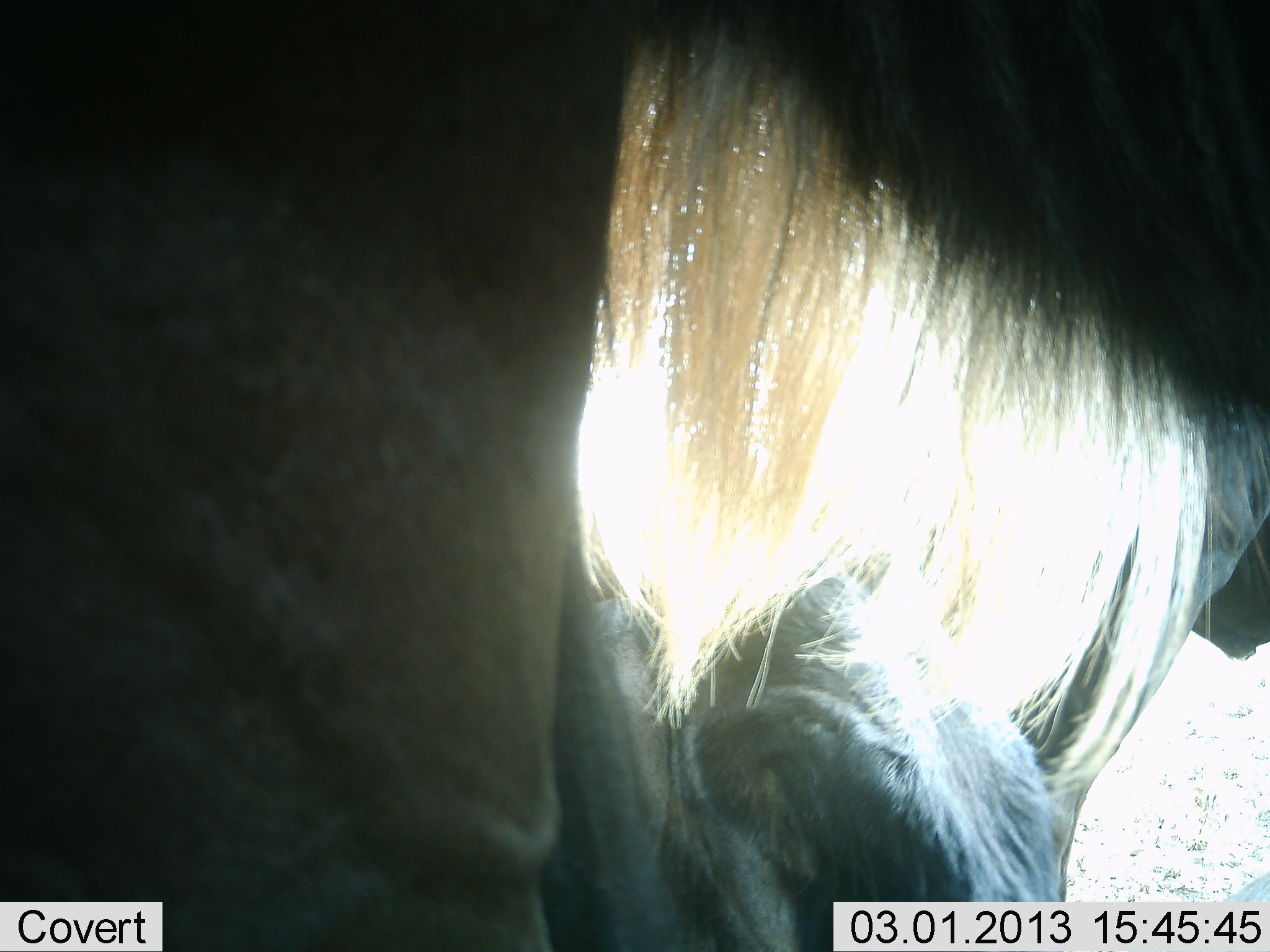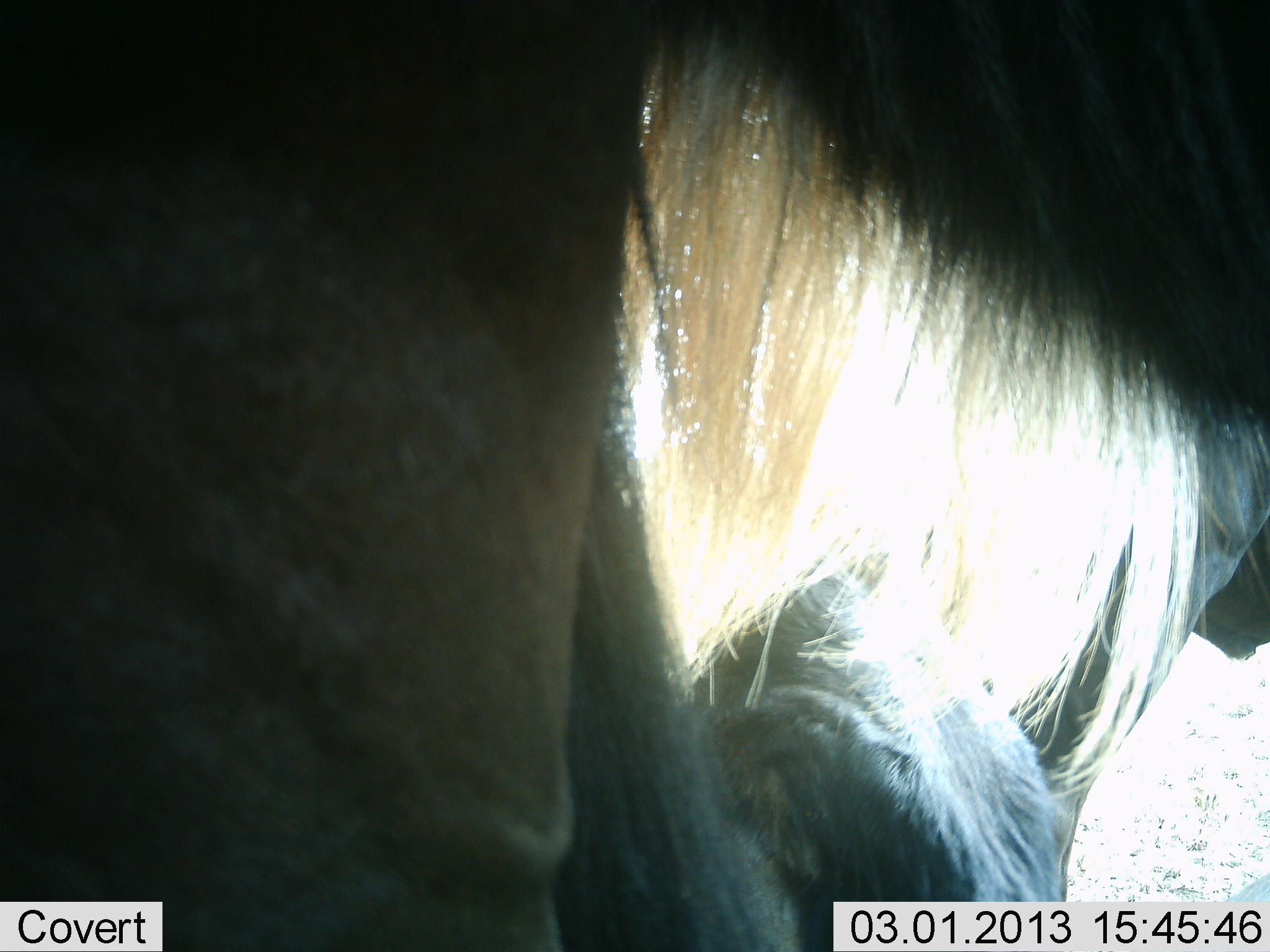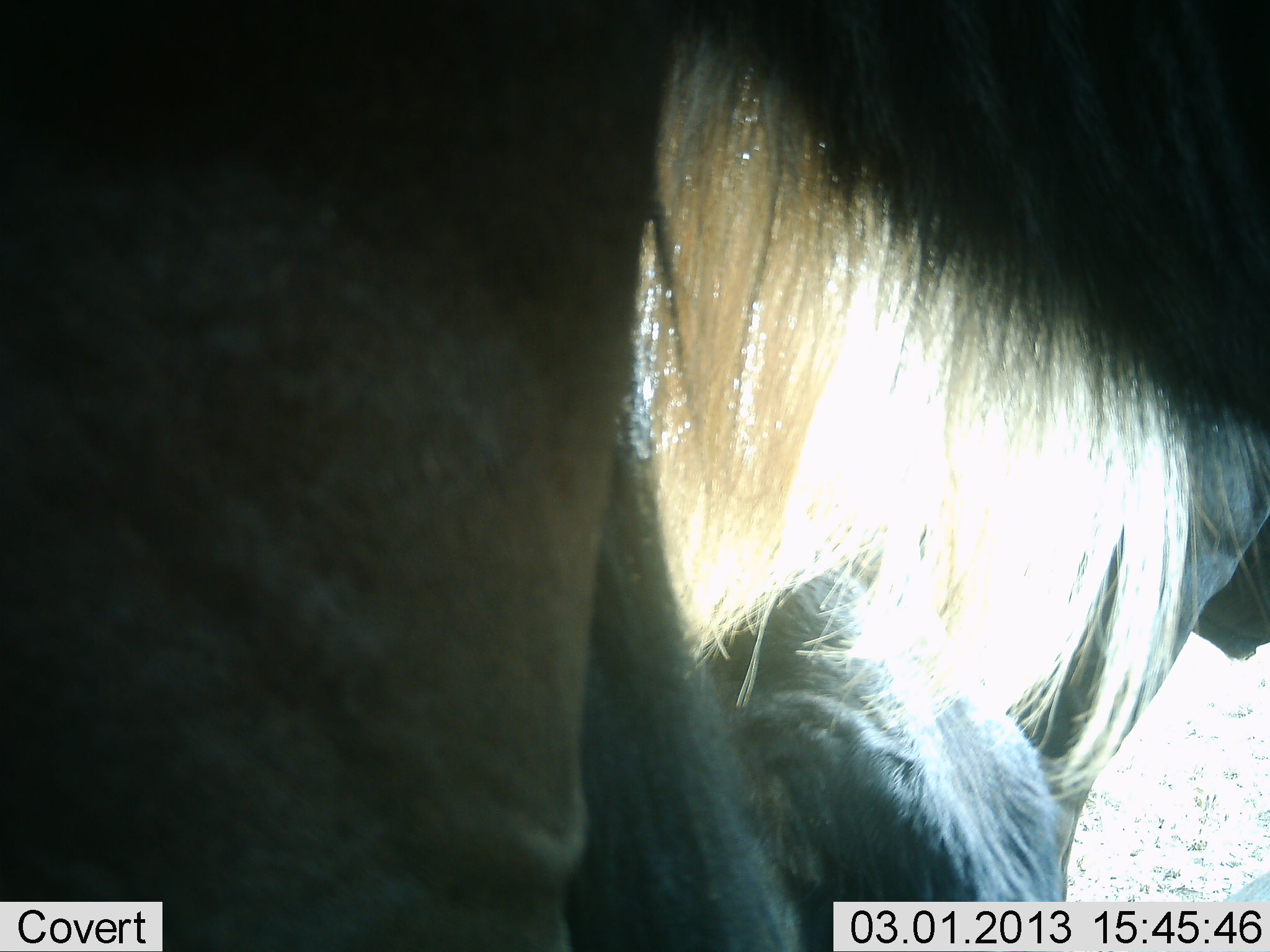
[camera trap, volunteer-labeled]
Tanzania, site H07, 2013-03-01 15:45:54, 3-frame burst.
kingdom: Animalia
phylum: Chordata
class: Mammalia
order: Artiodactyla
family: Bovidae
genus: Connochaetes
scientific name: Connochaetes taurinus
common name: blue wildebeest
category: wildebeest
Wildebeest (blue wildebeest) (Connochaetes taurinus), count 2. Behavior (volunteer vote fractions): standing 85%, resting 27%, moving 3%, interacting 6%. Young present (vote fraction): 3%. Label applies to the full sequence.